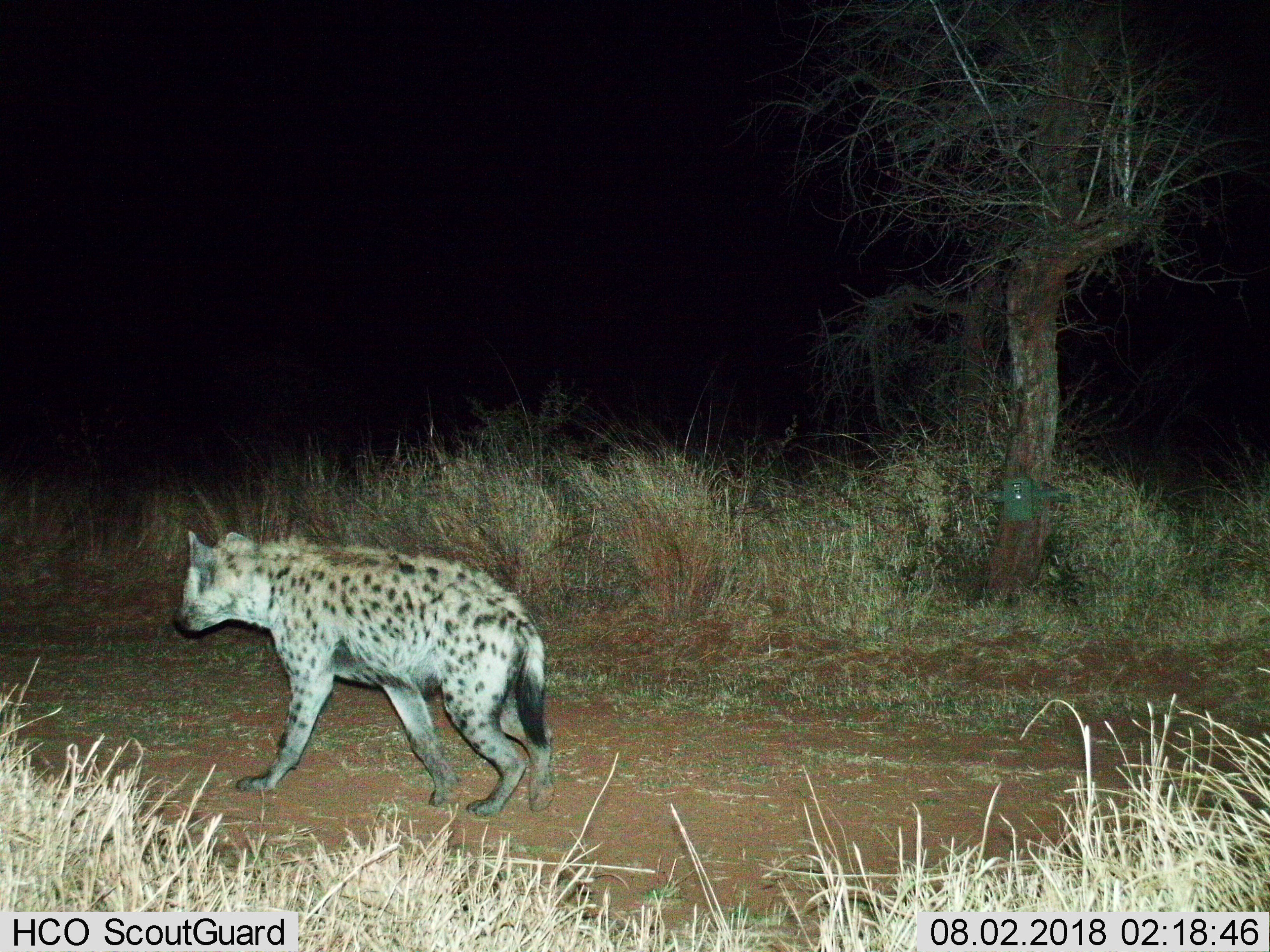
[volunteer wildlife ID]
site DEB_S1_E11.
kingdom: Animalia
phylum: Chordata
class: Mammalia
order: Carnivora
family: Hyaenidae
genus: Crocuta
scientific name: Crocuta crocuta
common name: spotted hyena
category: hyenaspotted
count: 1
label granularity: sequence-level